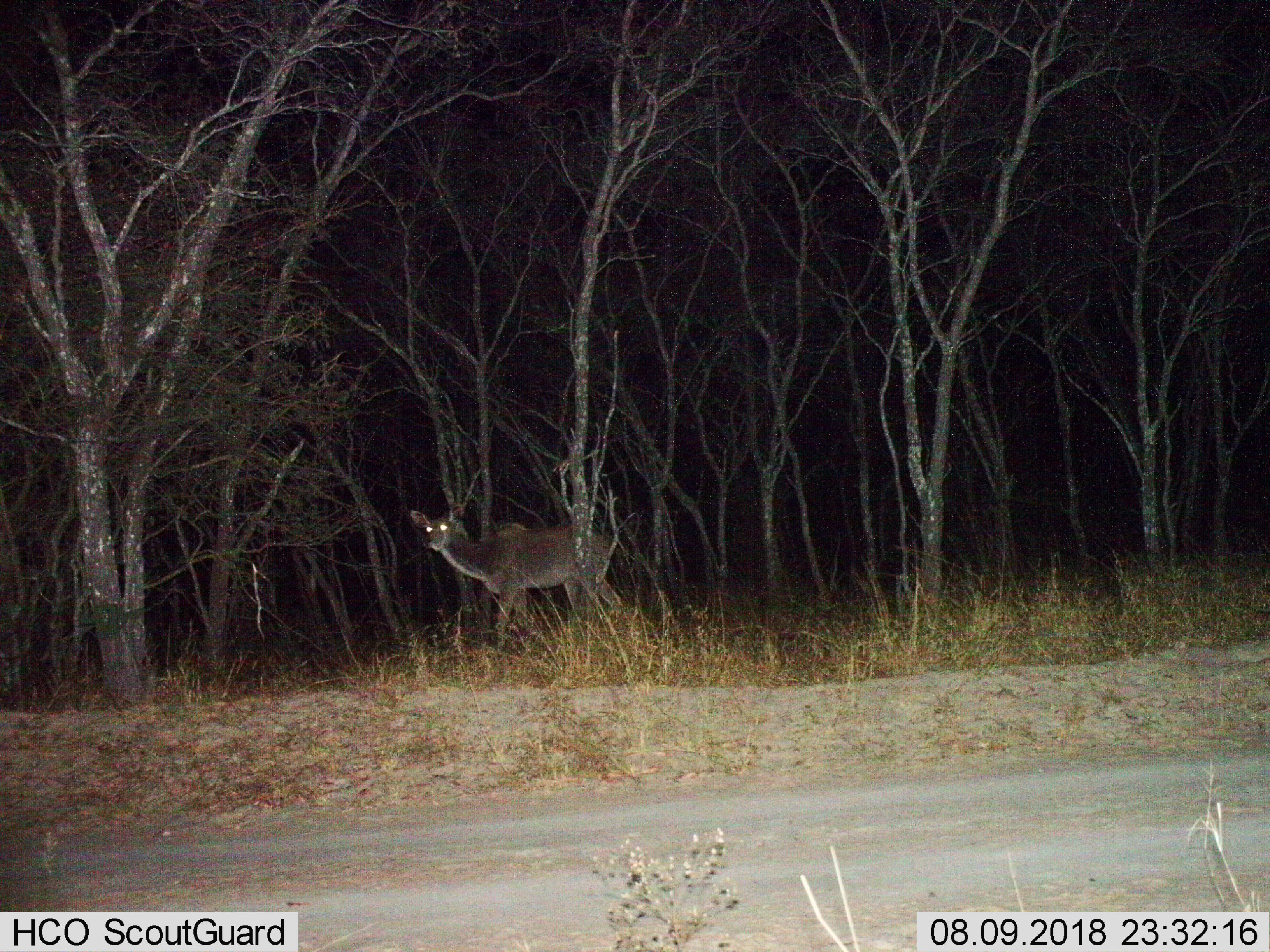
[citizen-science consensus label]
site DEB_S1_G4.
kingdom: Animalia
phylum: Chordata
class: Mammalia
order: Artiodactyla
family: Bovidae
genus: Tragelaphus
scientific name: Tragelaphus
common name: kudu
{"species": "kudu (Tragelaphus)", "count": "1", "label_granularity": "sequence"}